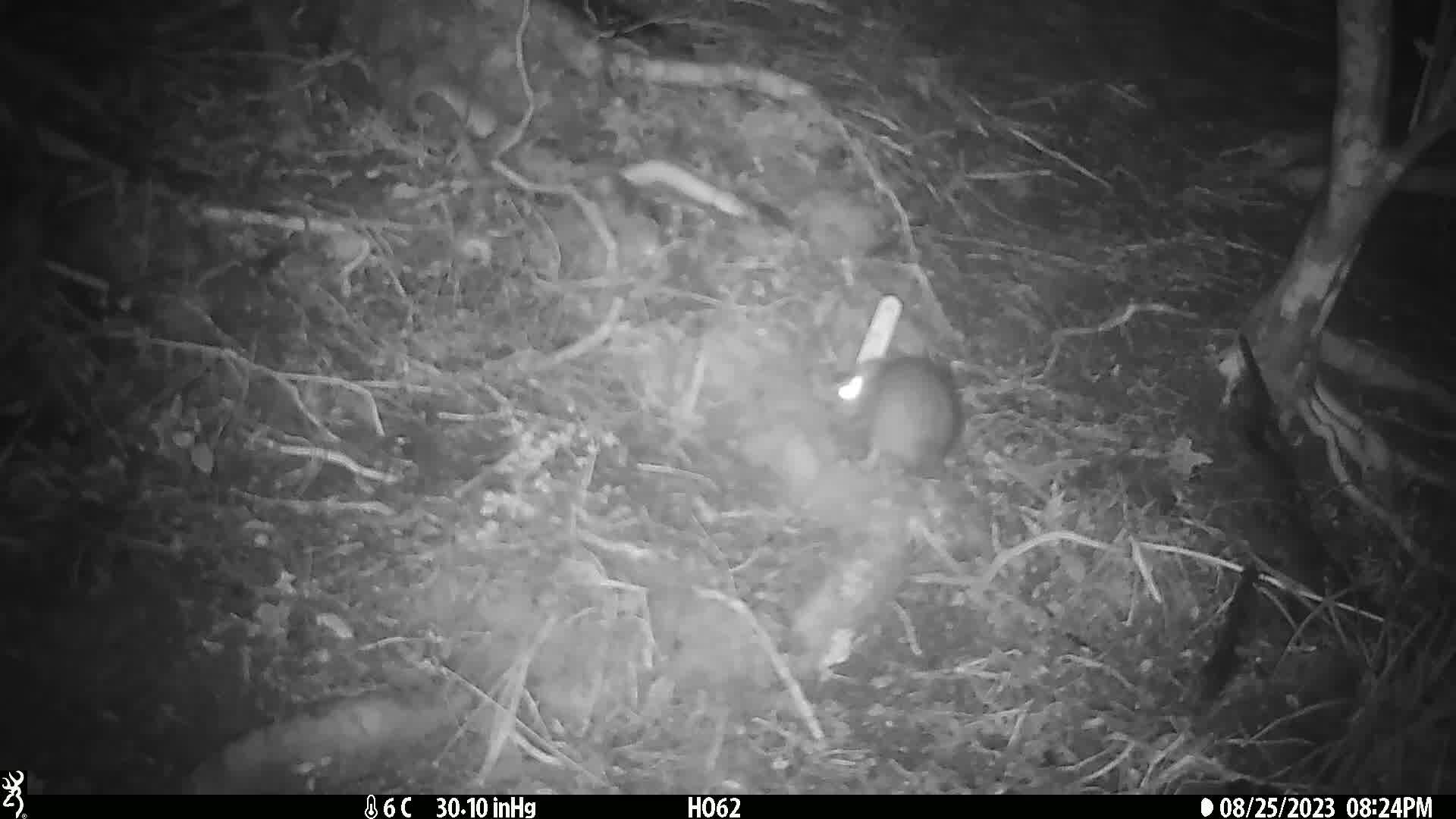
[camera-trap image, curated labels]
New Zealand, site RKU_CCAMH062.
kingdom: Animalia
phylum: Chordata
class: Mammalia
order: Rodentia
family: Muridae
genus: Rattus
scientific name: Rattus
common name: rat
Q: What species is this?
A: Rat (Rattus).